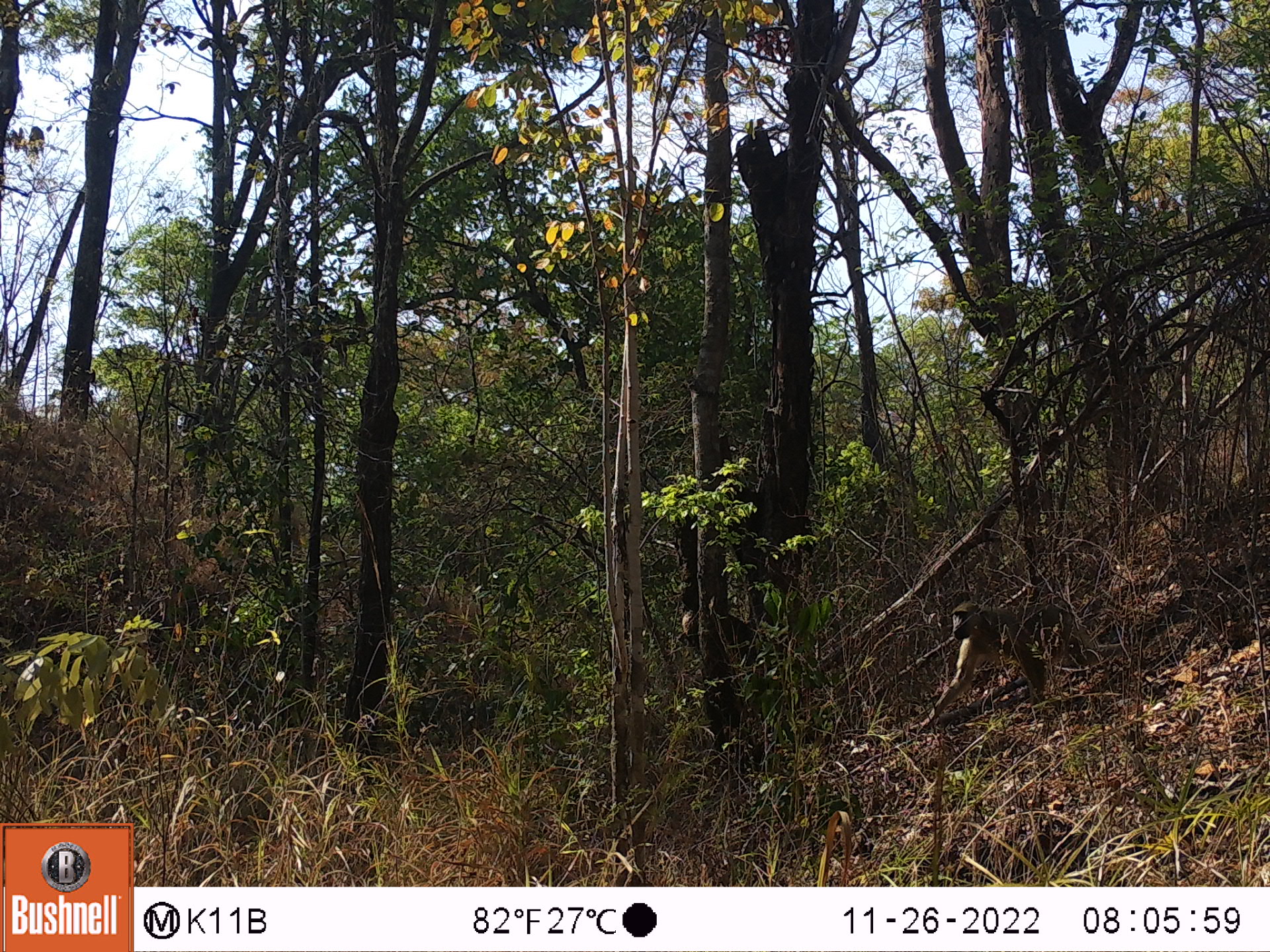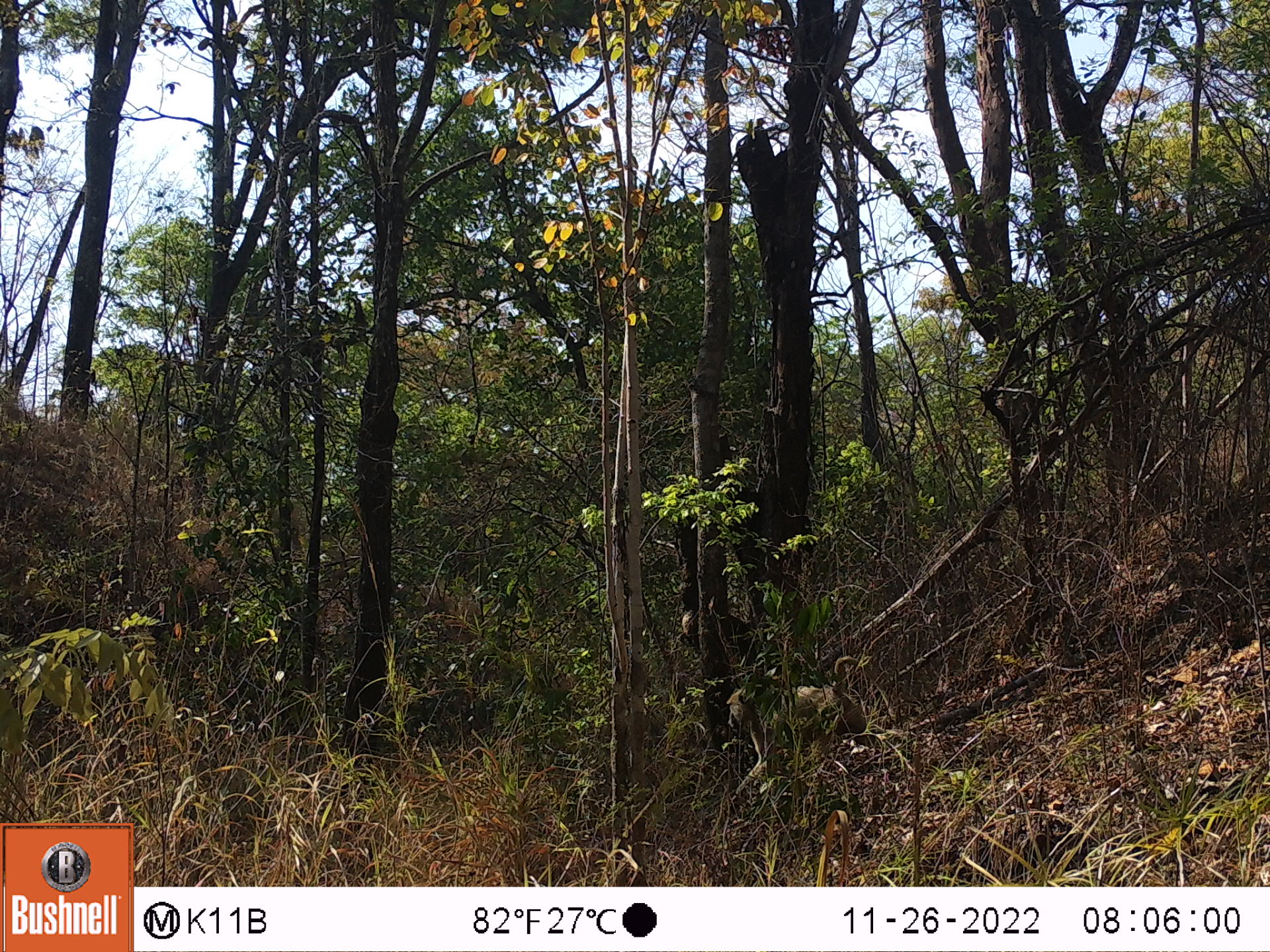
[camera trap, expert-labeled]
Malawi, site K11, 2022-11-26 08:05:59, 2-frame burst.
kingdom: Animalia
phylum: Chordata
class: Mammalia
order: Primates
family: Cercopithecidae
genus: Papio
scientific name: Papio cynocephalus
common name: yellow baboon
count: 1